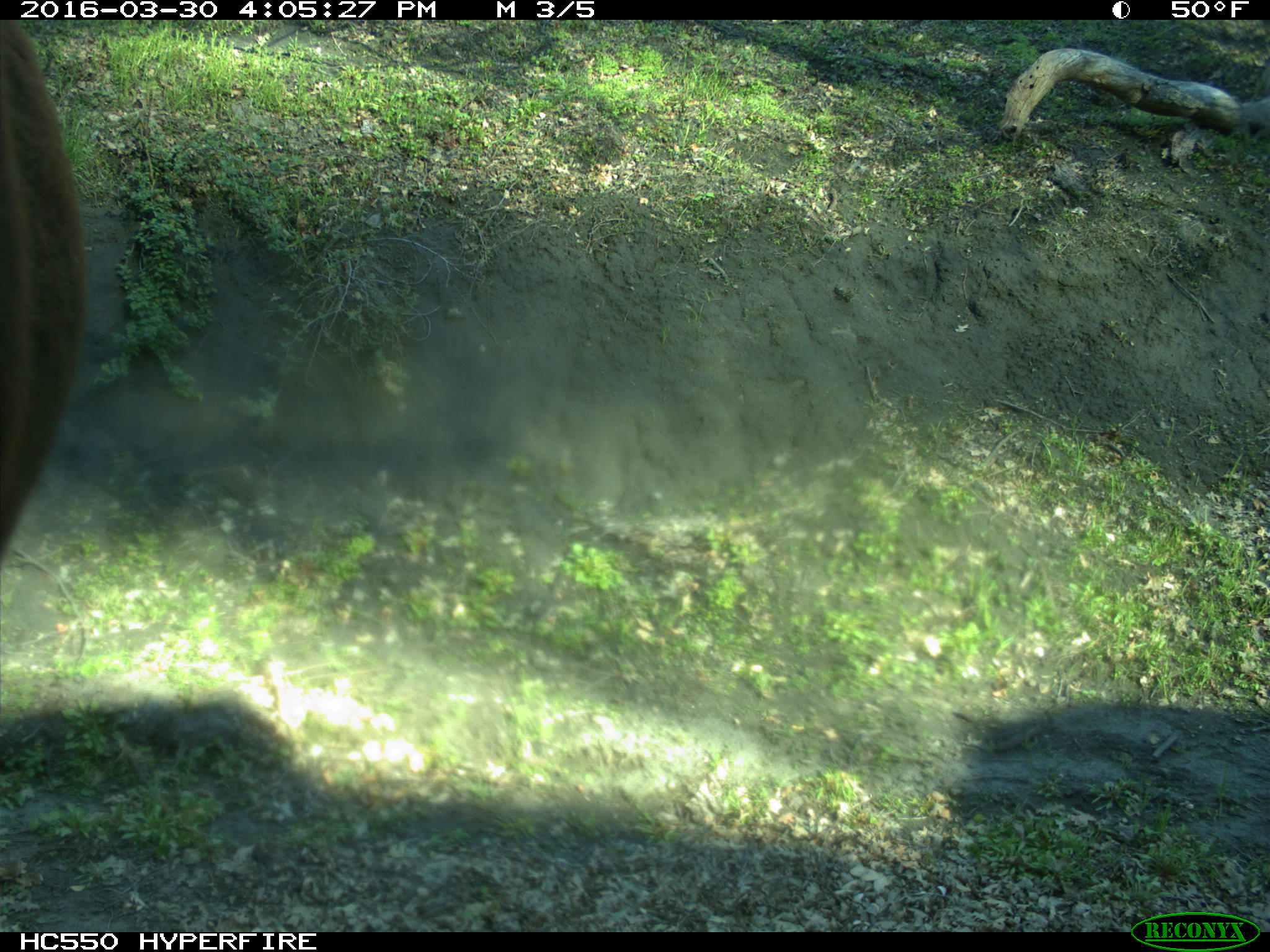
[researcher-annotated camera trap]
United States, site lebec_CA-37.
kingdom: Animalia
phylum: Chordata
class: Mammalia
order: Artiodactyla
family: Bovidae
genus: Bos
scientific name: Bos taurus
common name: domestic cow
Bos taurus (domestic cow).